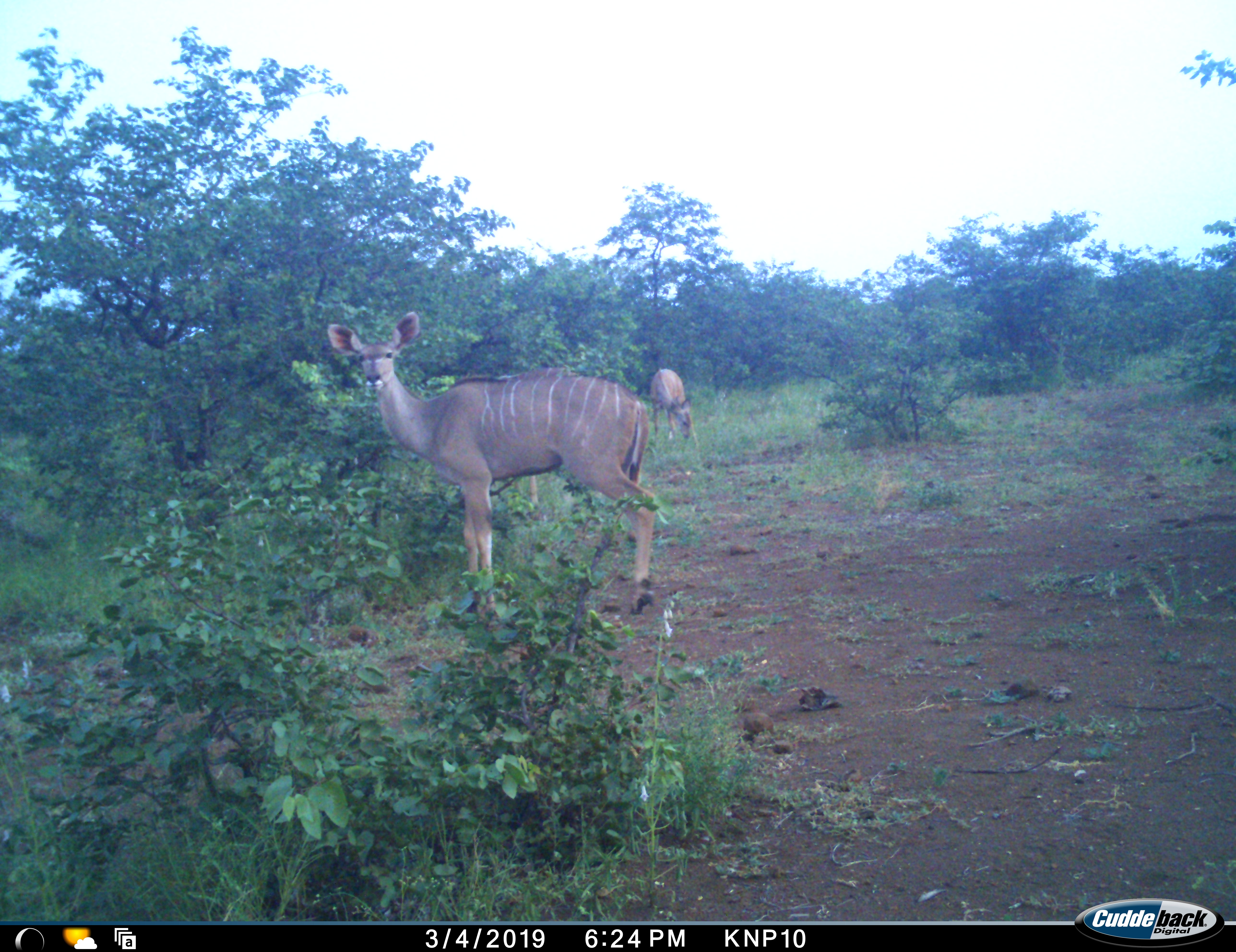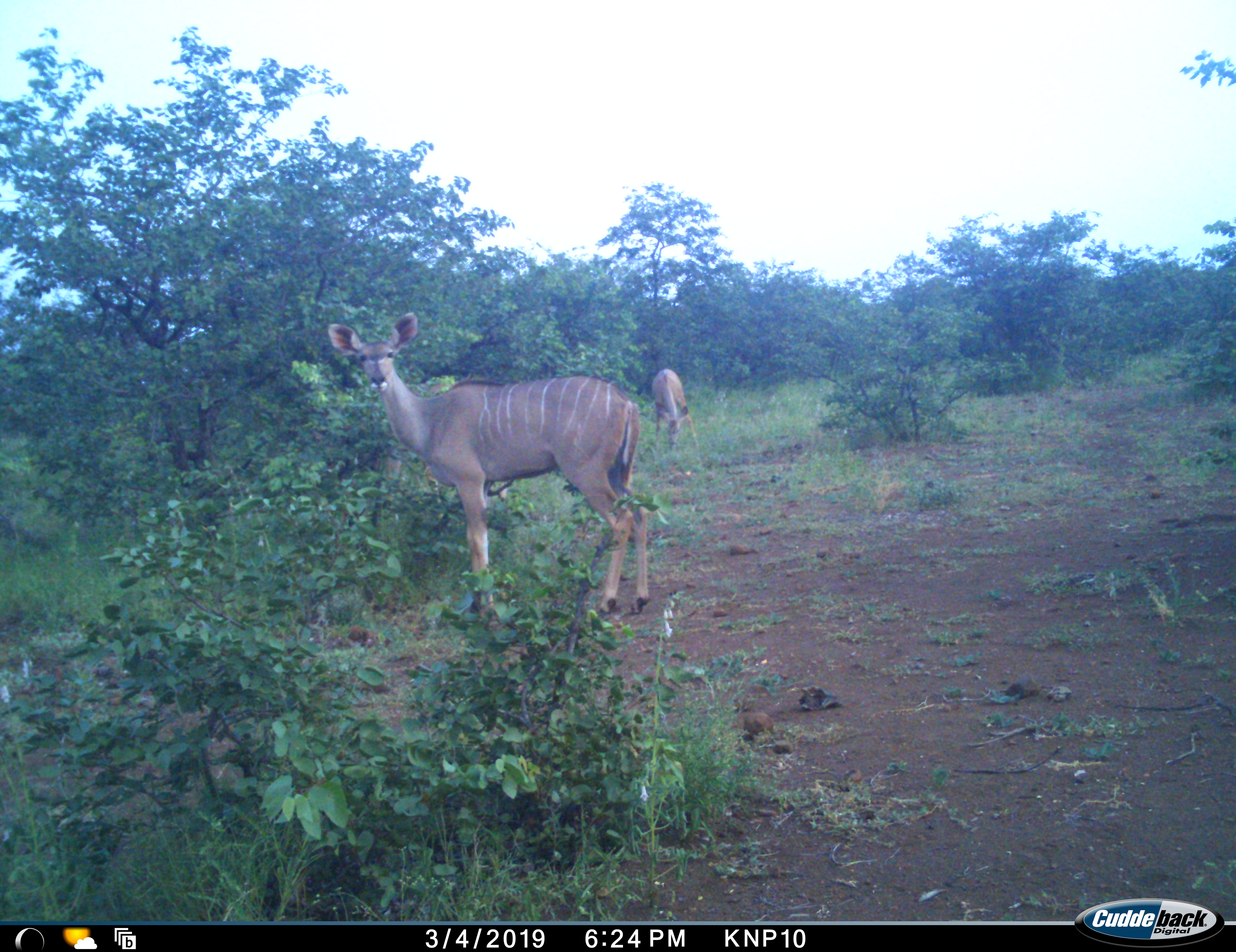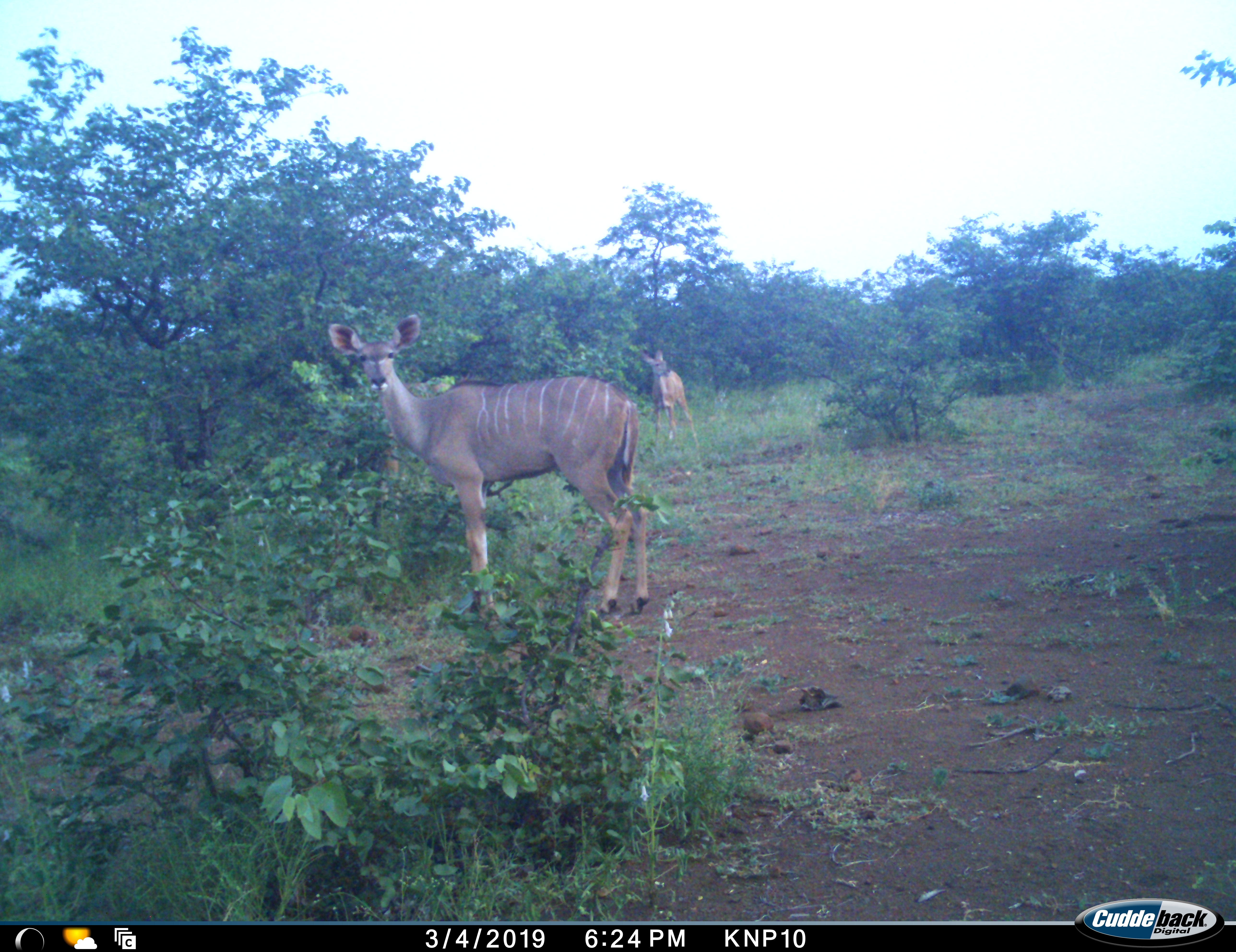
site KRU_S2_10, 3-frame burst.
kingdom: Animalia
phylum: Chordata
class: Mammalia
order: Artiodactyla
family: Bovidae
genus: Tragelaphus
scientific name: Tragelaphus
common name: kudu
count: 2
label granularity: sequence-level